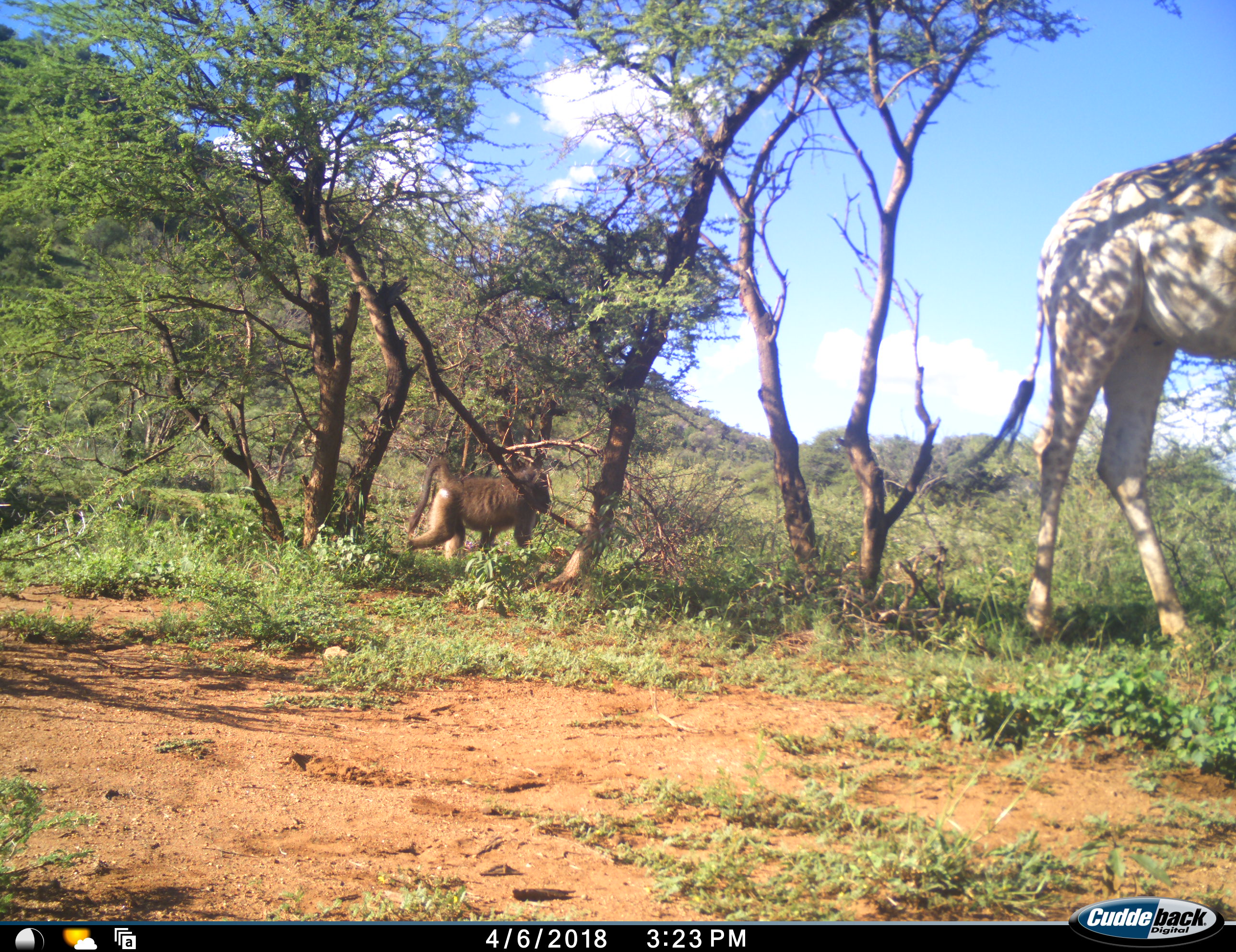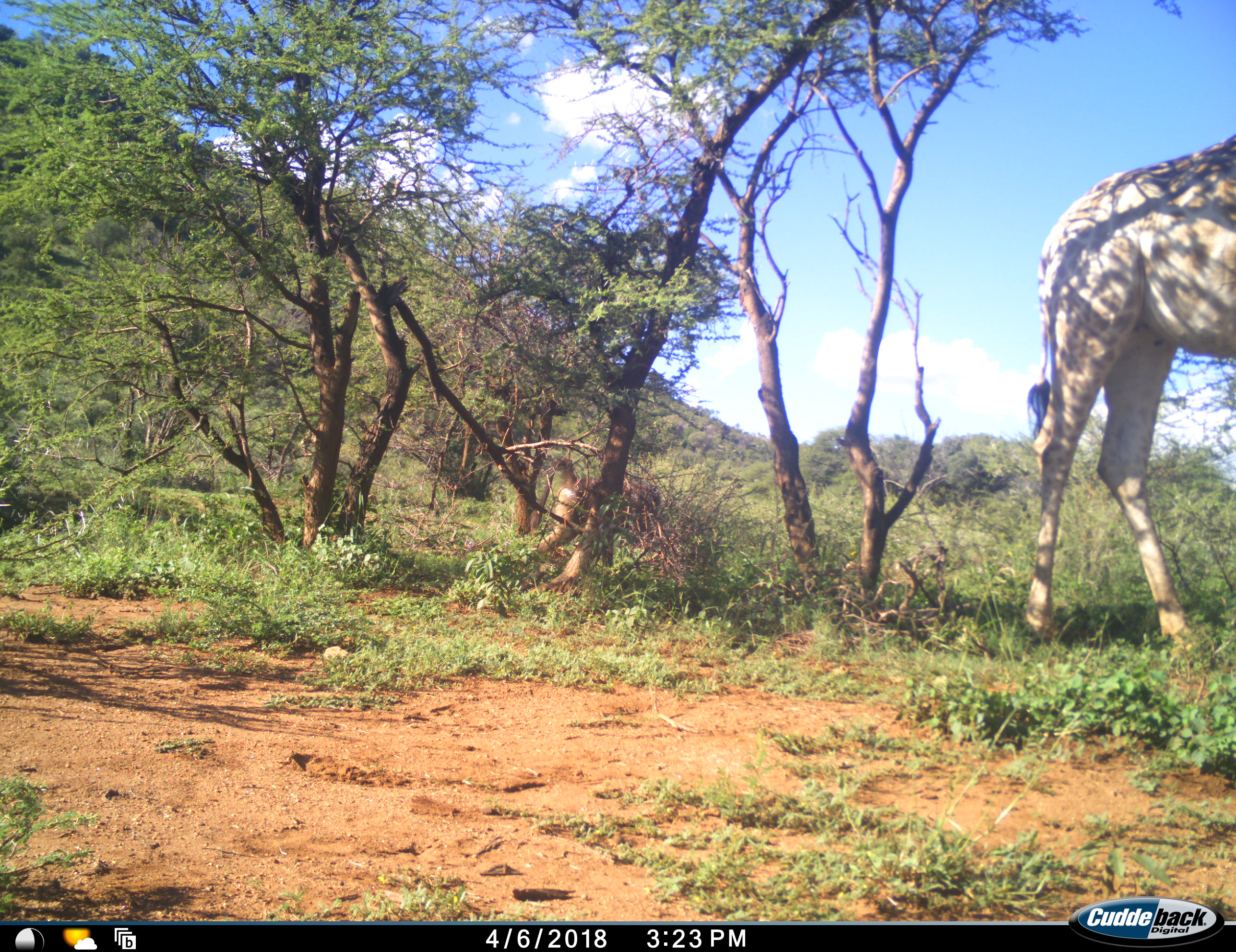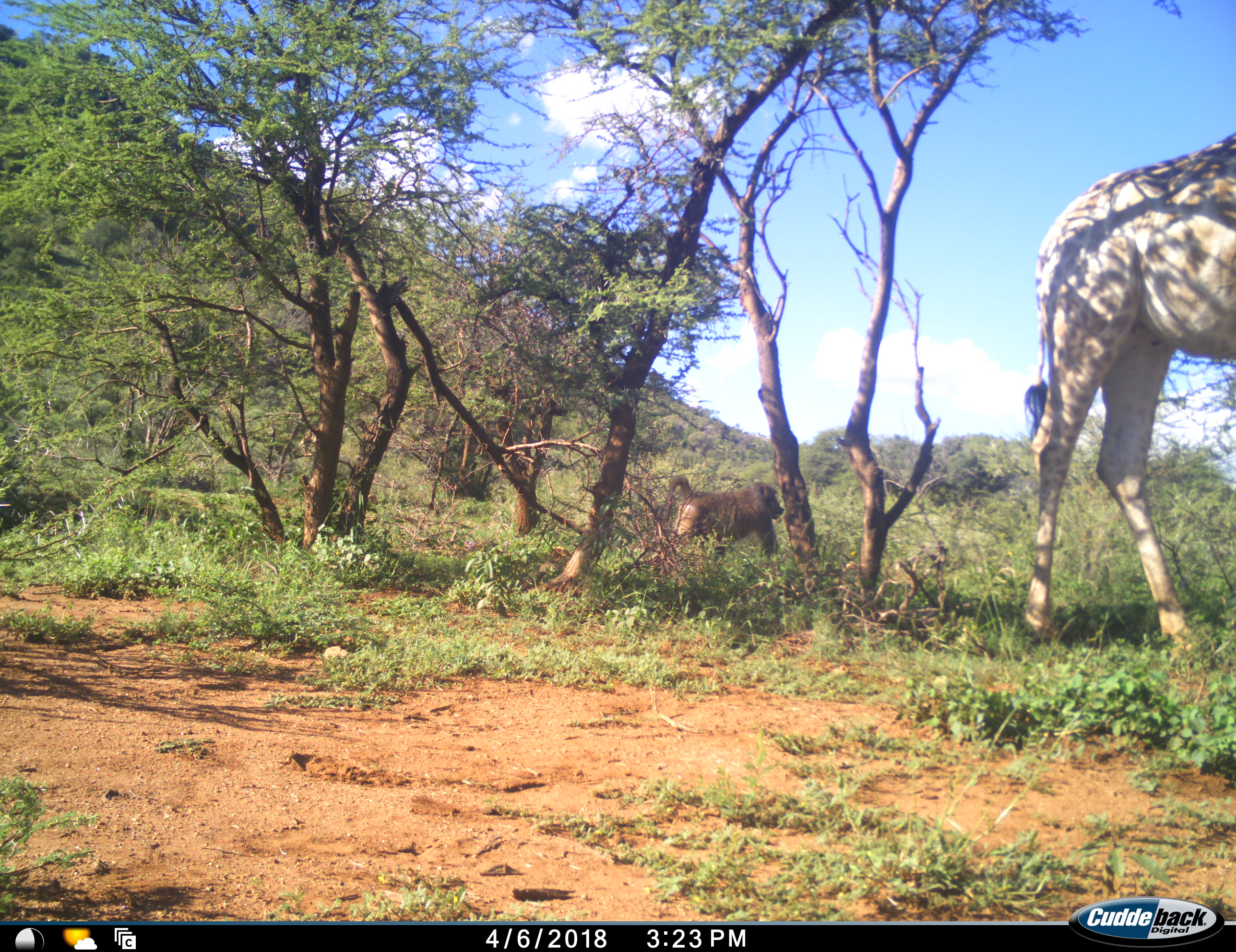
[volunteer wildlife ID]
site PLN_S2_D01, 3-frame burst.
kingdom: Animalia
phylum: Chordata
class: Mammalia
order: Primates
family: Cercopithecidae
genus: Papio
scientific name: Papio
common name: baboon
Baboon (Papio), count 1. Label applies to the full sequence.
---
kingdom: Animalia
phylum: Chordata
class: Mammalia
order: Artiodactyla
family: Giraffidae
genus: Giraffa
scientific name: Giraffa camelopardalis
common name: giraffe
Giraffe (Giraffa camelopardalis), count 1. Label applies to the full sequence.